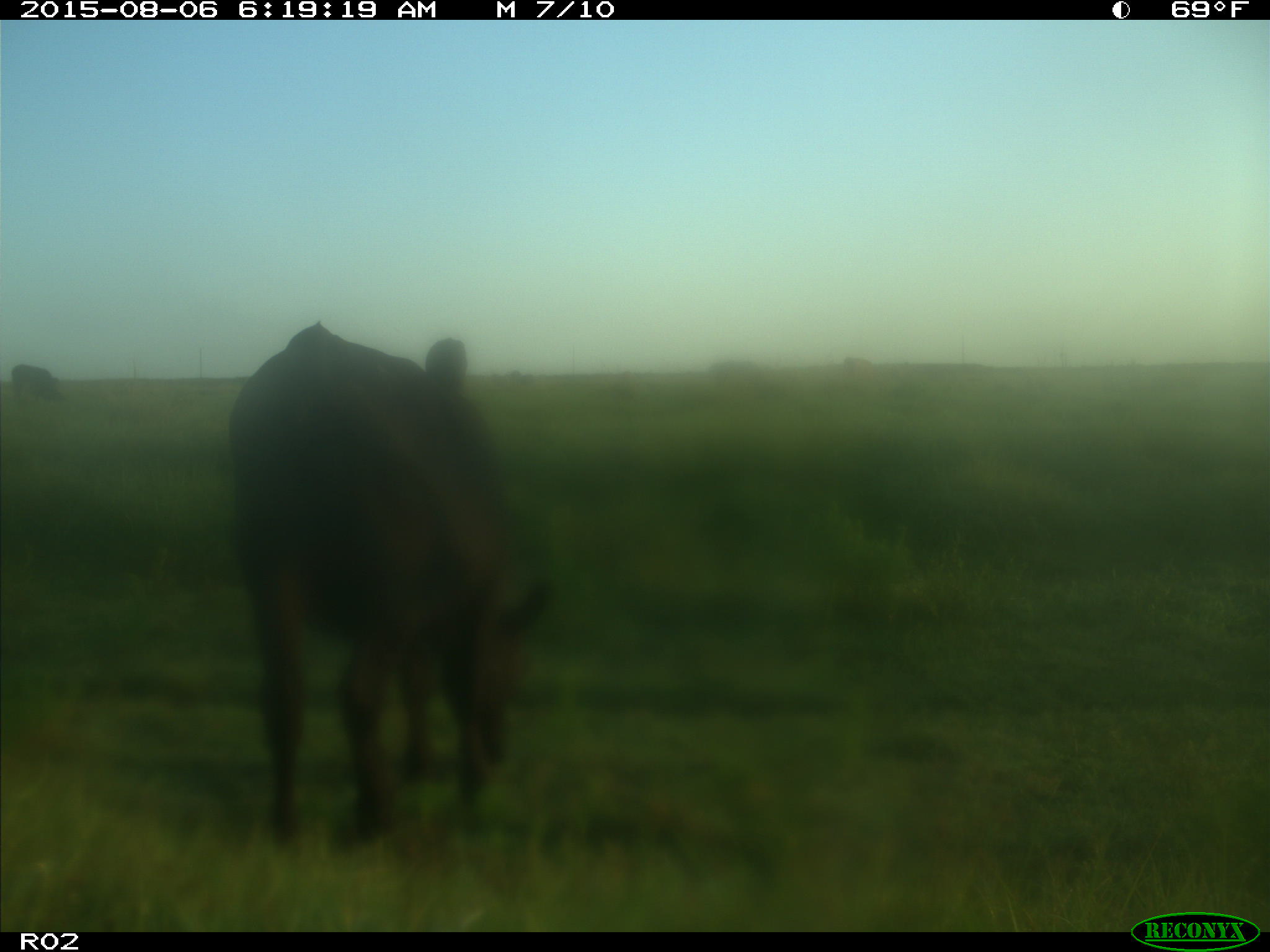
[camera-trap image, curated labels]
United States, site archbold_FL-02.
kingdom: Animalia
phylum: Chordata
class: Mammalia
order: Artiodactyla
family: Bovidae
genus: Bos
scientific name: Bos taurus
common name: domestic cow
Bos taurus (domestic cow).